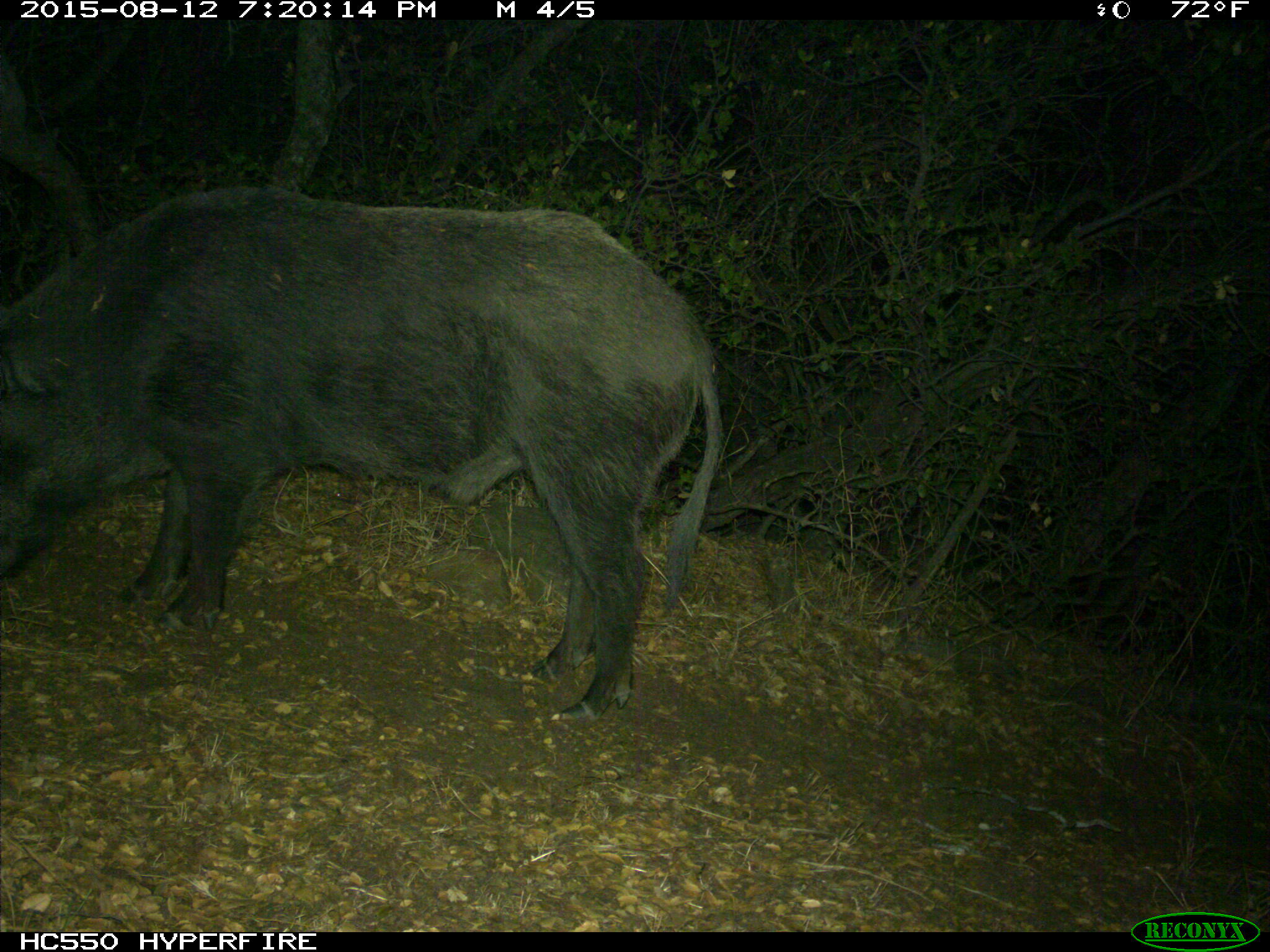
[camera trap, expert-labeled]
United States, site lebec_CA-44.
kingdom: Animalia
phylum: Chordata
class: Mammalia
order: Artiodactyla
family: Suidae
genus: Sus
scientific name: Sus scrofa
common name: wild boar